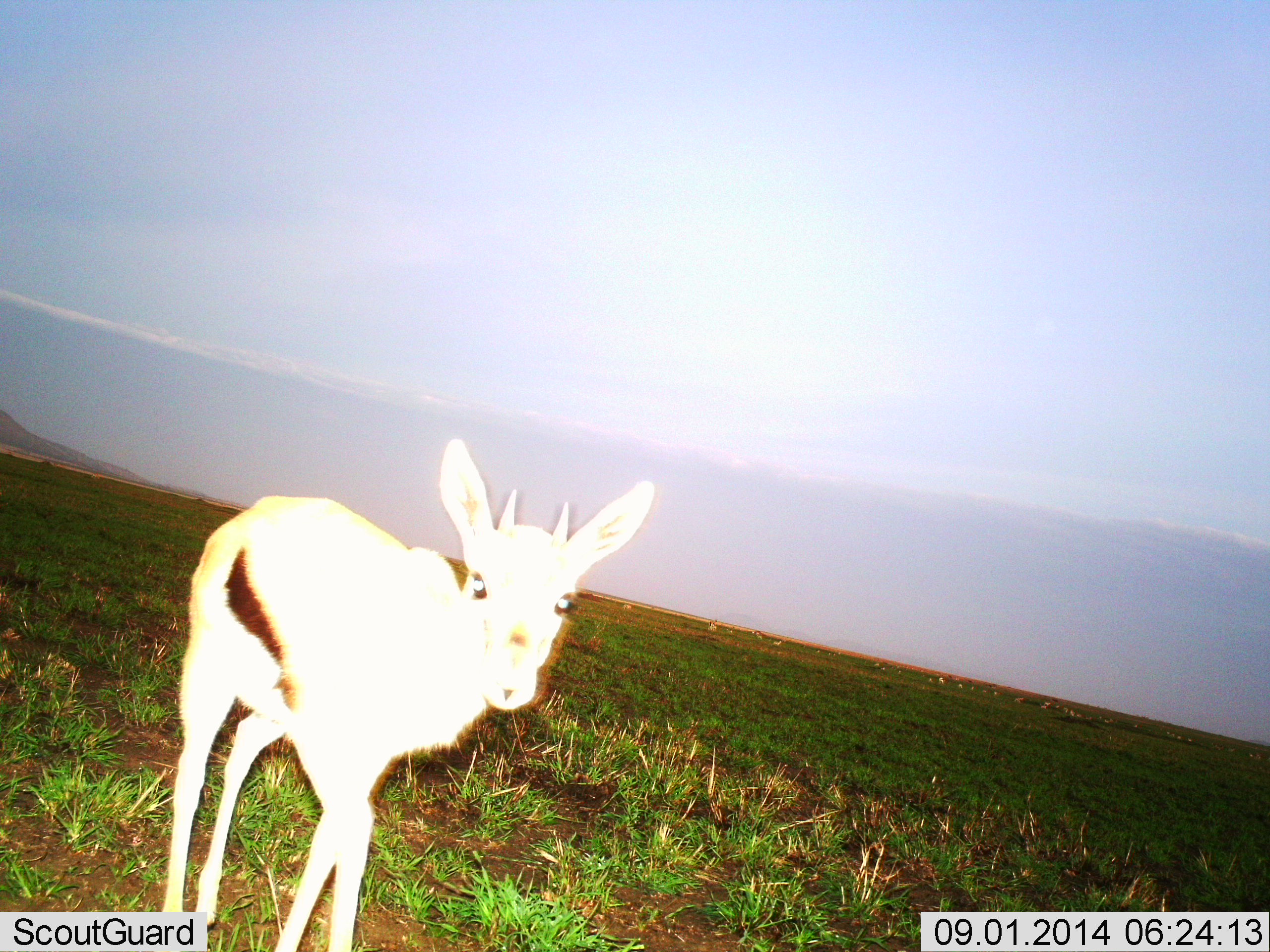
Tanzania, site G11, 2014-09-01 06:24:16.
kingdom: Animalia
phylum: Chordata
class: Mammalia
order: Artiodactyla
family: Bovidae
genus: Eudorcas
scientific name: Eudorcas thomsonii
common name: thomson's gazelle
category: gazellethomsons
Gazellethomsons (thomson's gazelle) (Eudorcas thomsonii), count 1. Behavior (volunteer vote fractions): standing 90%, resting 10%, moving 20%, interacting 0%. Young present (vote fraction): 10%. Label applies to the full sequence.